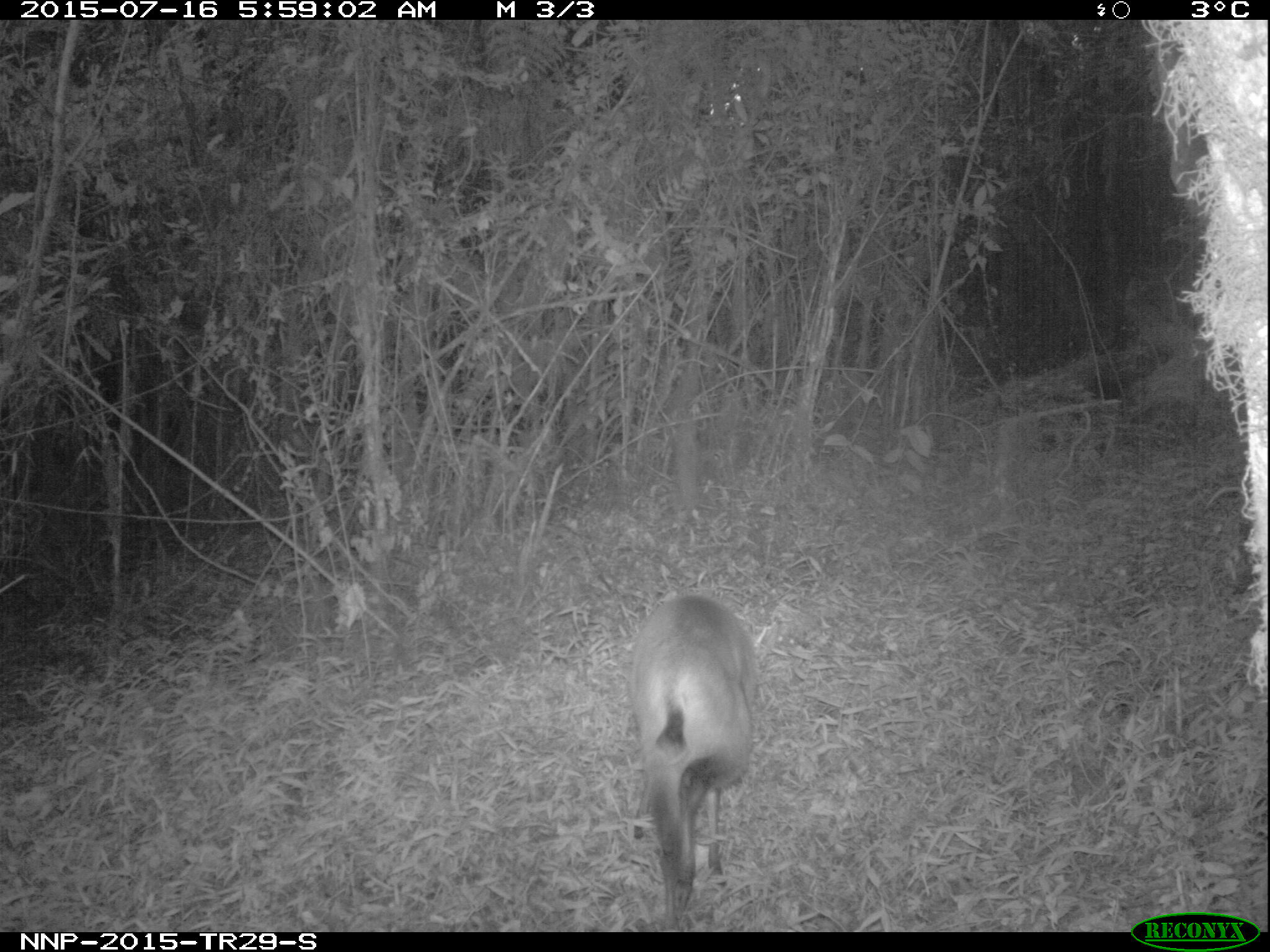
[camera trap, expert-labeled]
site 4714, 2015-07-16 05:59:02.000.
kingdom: Animalia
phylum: Chordata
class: Mammalia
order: Artiodactyla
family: Bovidae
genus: Cephalophus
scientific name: Cephalophus nigrifrons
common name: black-fronted duiker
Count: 1.